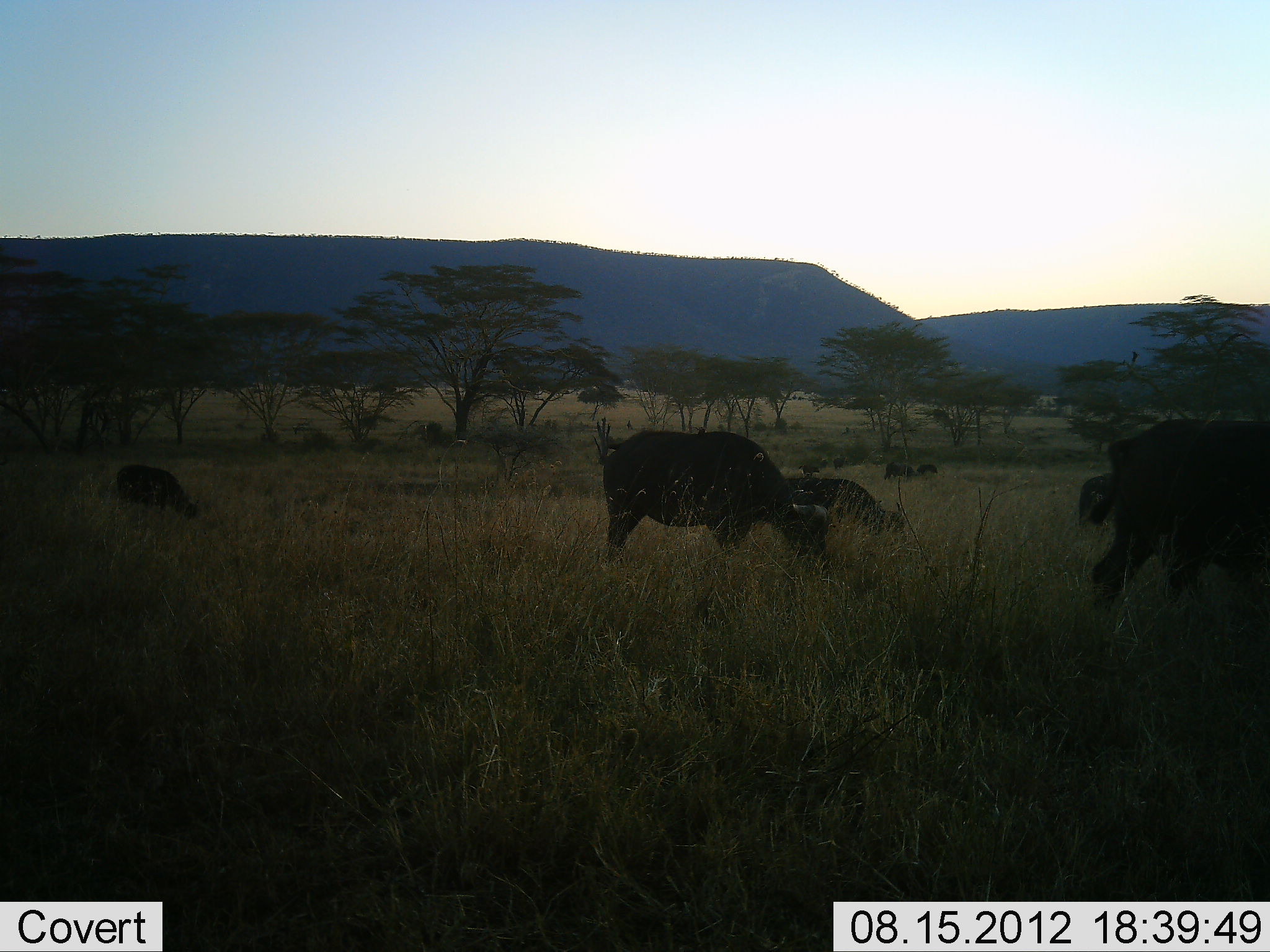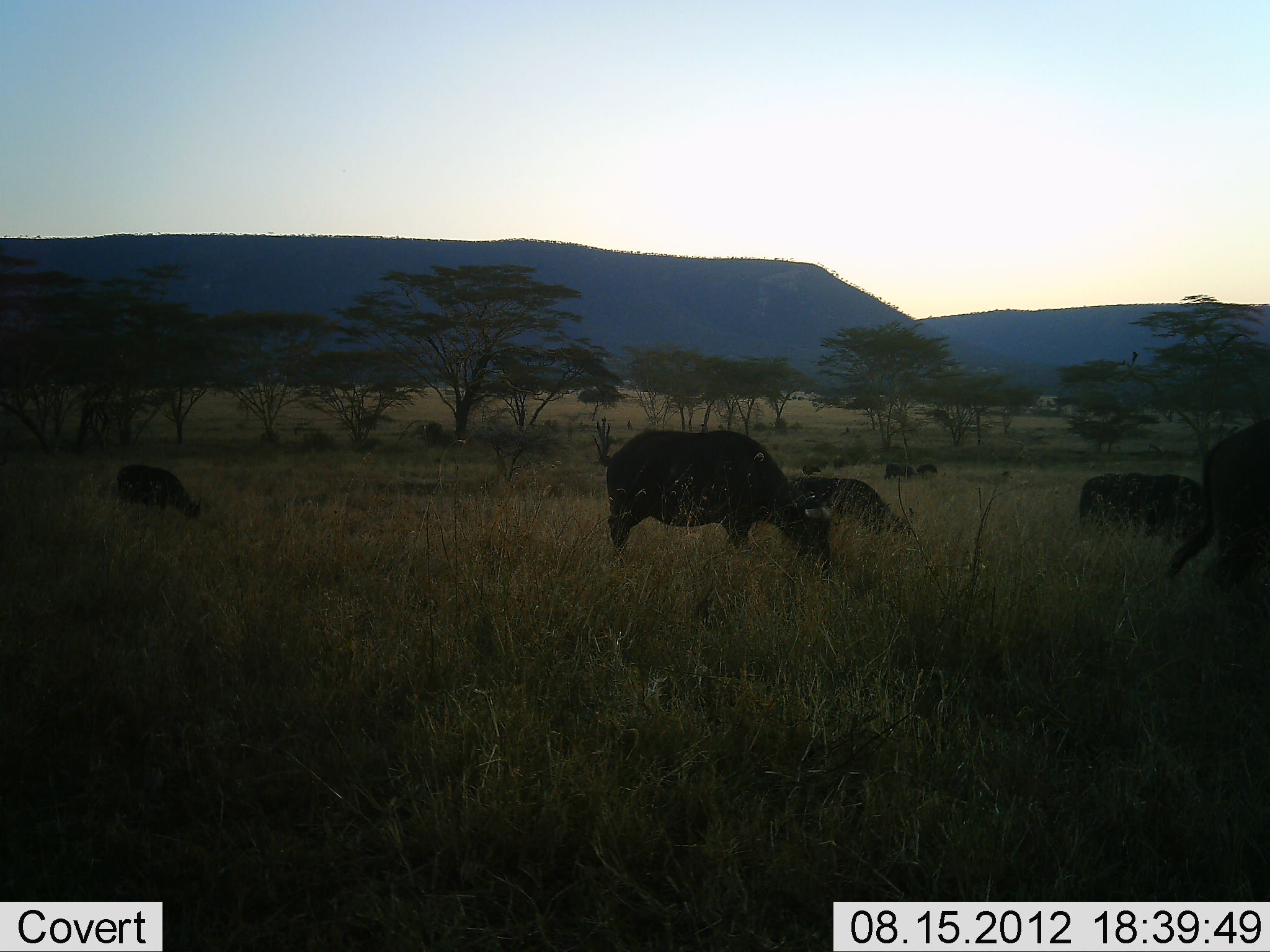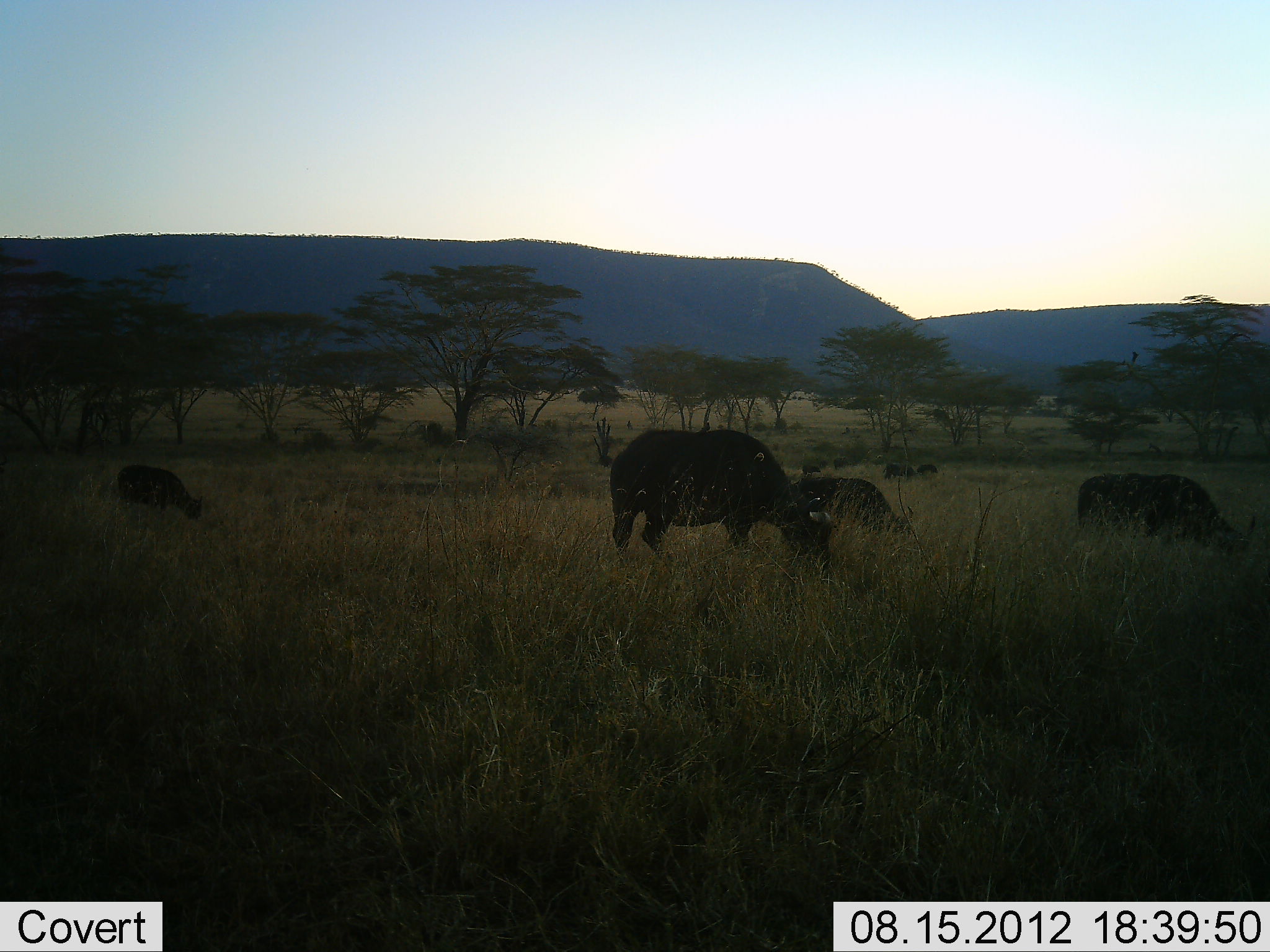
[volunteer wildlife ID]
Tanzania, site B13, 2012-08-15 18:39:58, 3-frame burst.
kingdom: Animalia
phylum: Chordata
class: Mammalia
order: Artiodactyla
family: Bovidae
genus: Syncerus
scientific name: Syncerus caffer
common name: cape buffalo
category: buffalo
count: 5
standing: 30%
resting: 10%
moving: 30%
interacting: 0%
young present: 10%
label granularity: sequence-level